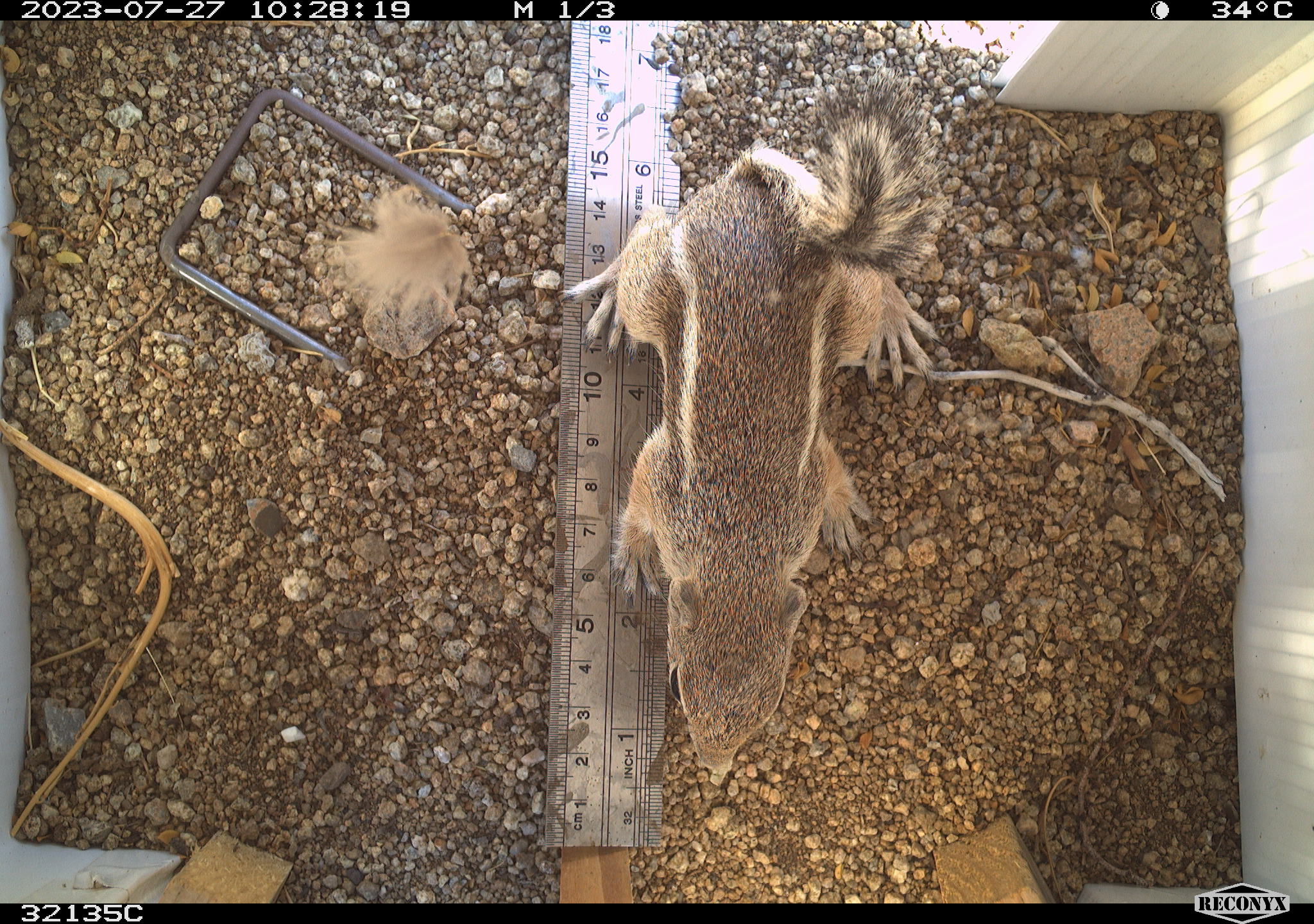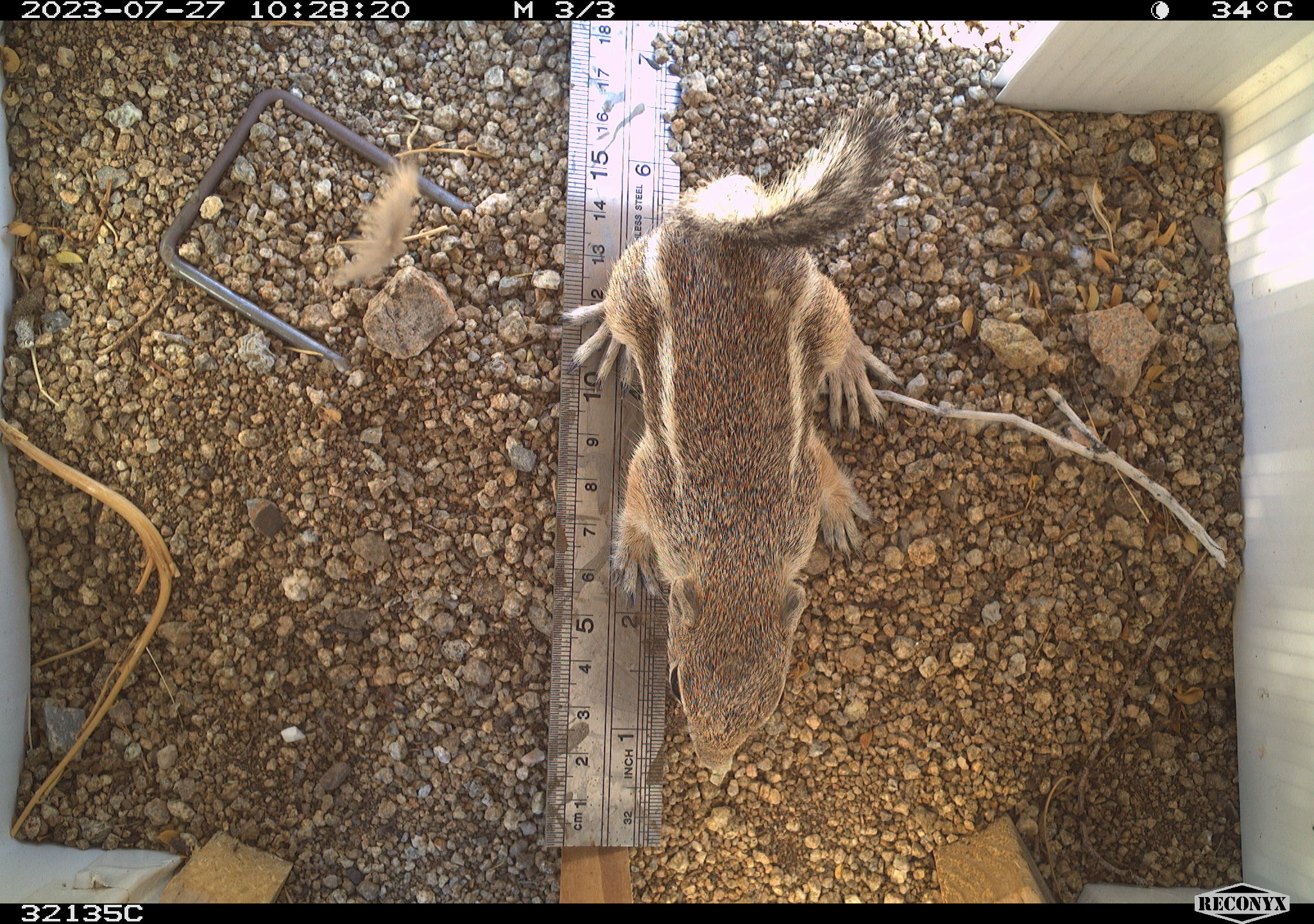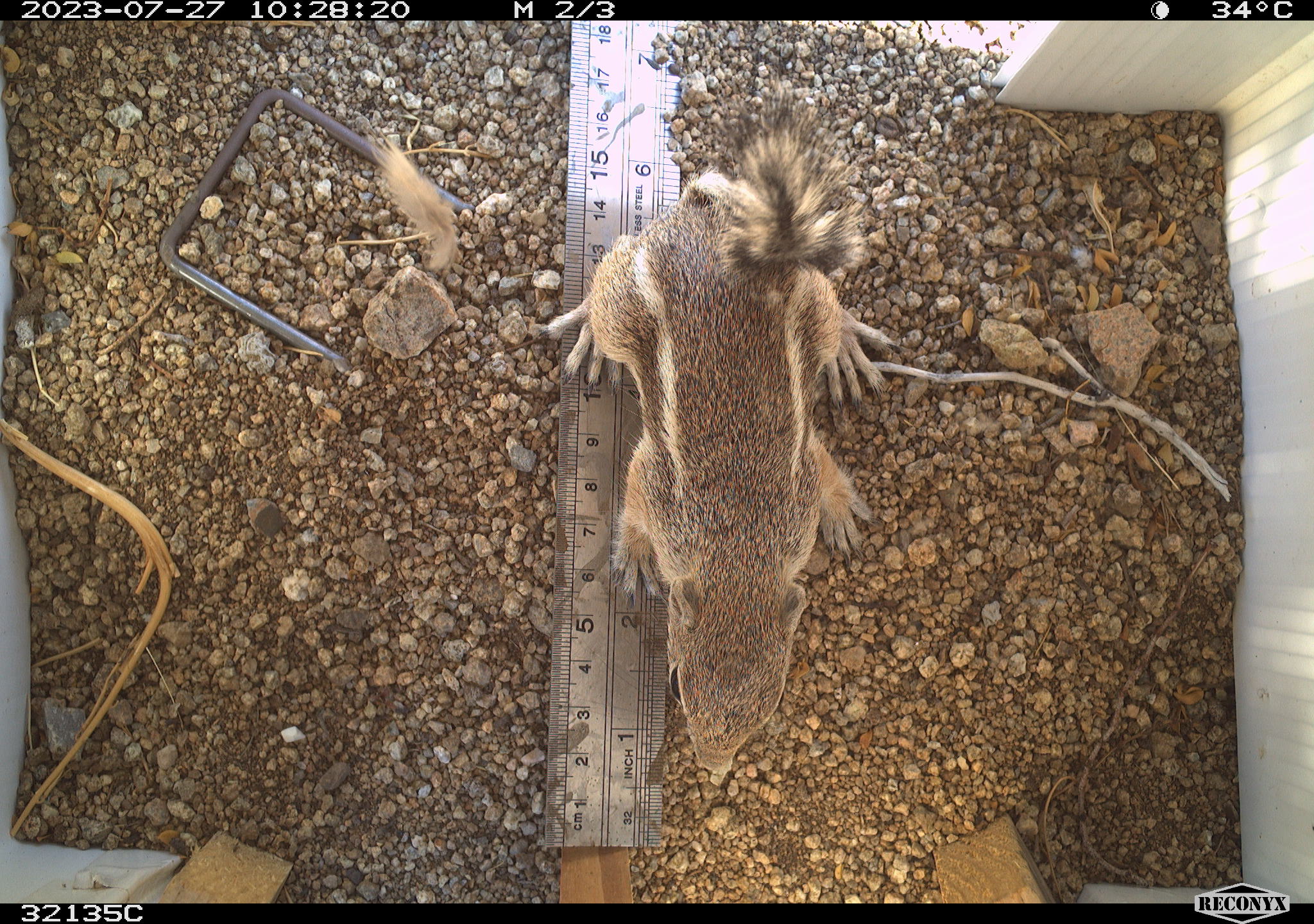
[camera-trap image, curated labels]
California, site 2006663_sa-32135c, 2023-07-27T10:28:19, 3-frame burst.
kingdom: Animalia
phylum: Chordata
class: Mammalia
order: Rodentia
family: Sciuridae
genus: Ammospermophilus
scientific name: Ammospermophilus leucurus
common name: white-tailed antelope squirrel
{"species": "white-tailed antelope squirrel (Ammospermophilus leucurus)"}